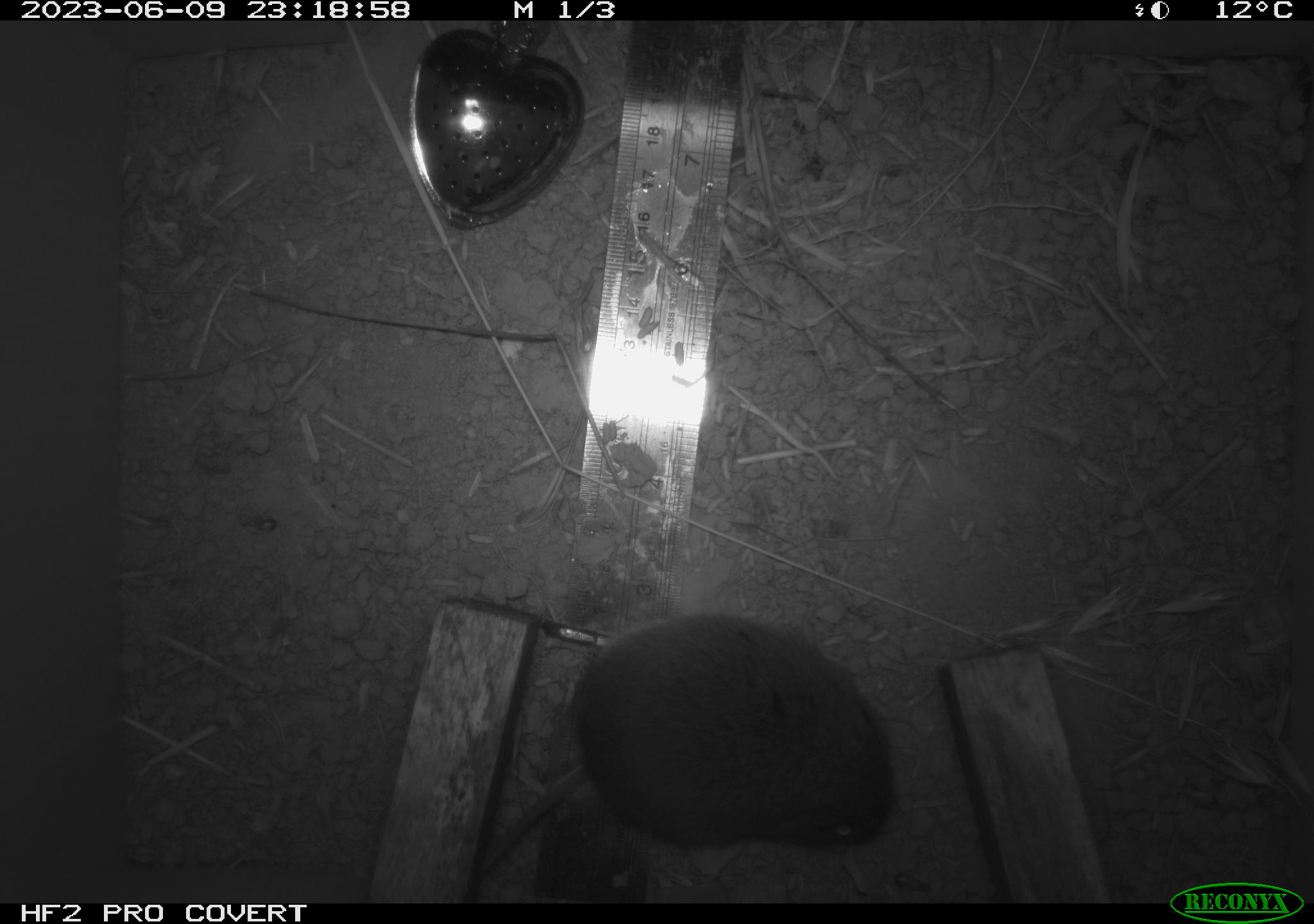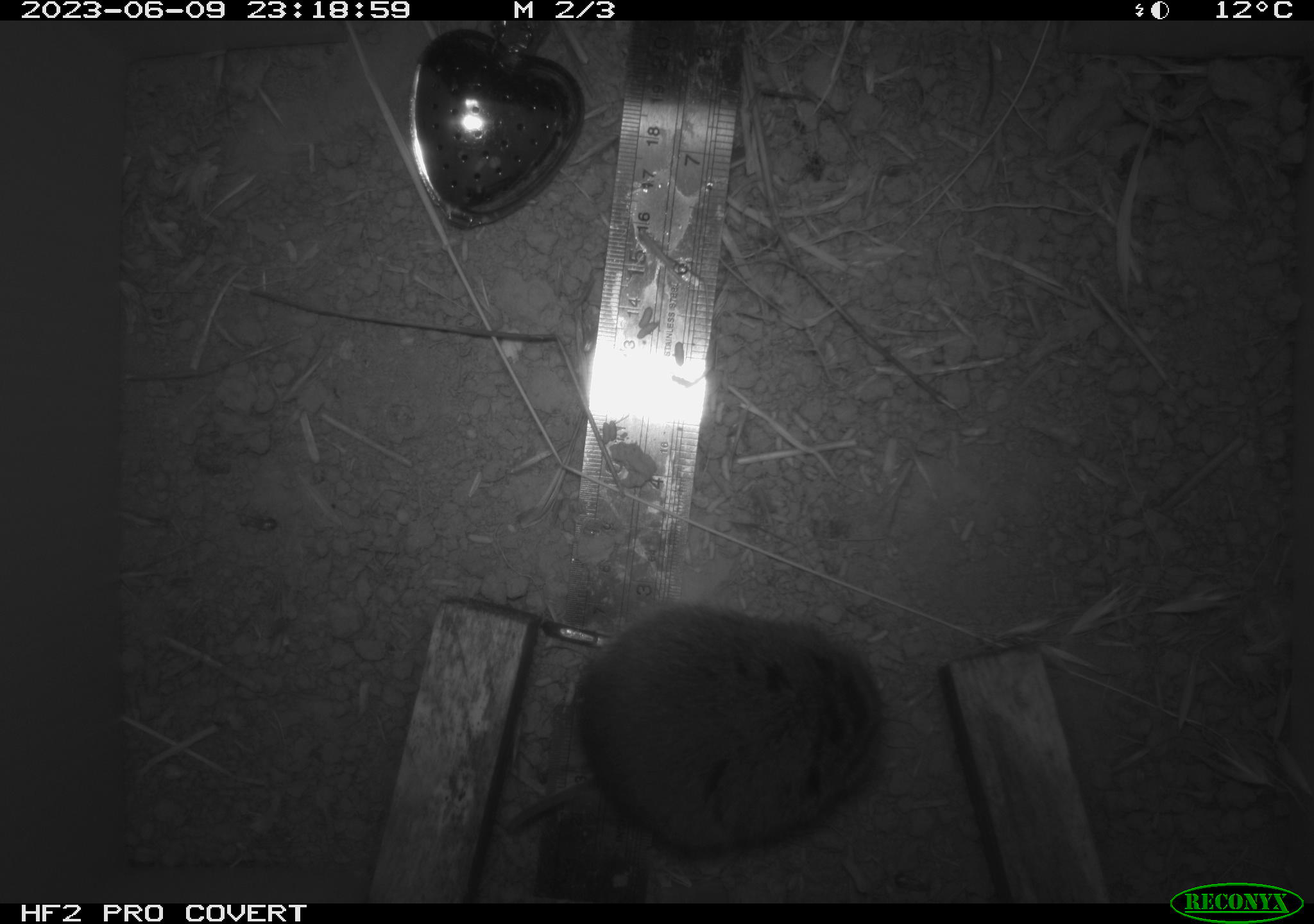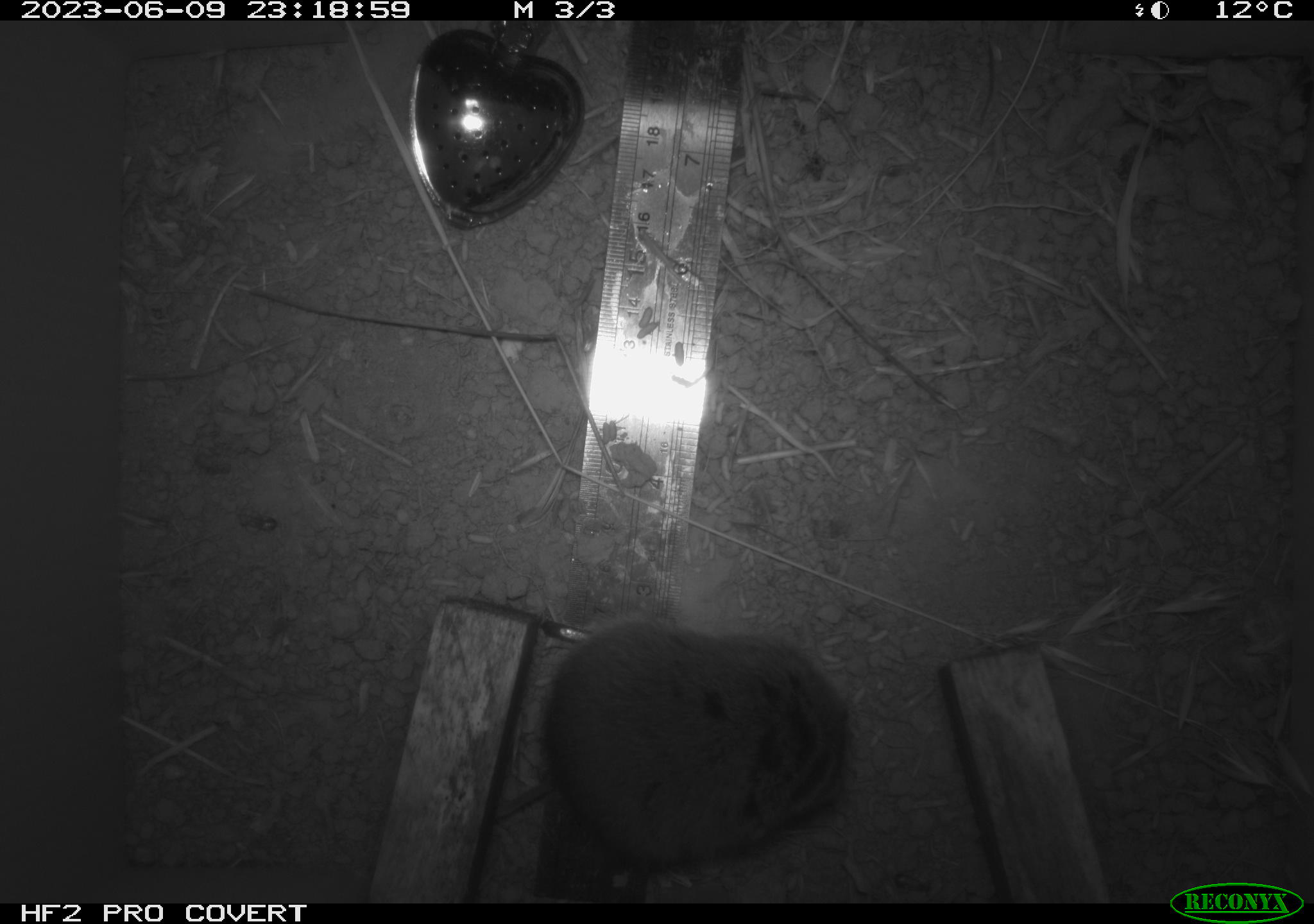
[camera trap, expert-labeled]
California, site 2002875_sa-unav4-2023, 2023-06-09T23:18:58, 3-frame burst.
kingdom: Animalia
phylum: Chordata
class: Mammalia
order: Rodentia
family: Cricetidae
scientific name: Arvicolinae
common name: voles, lemmings, and muskrats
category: arvicolinae subfamily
Arvicolinae subfamily (voles, lemmings, and muskrats) (Arvicolinae).